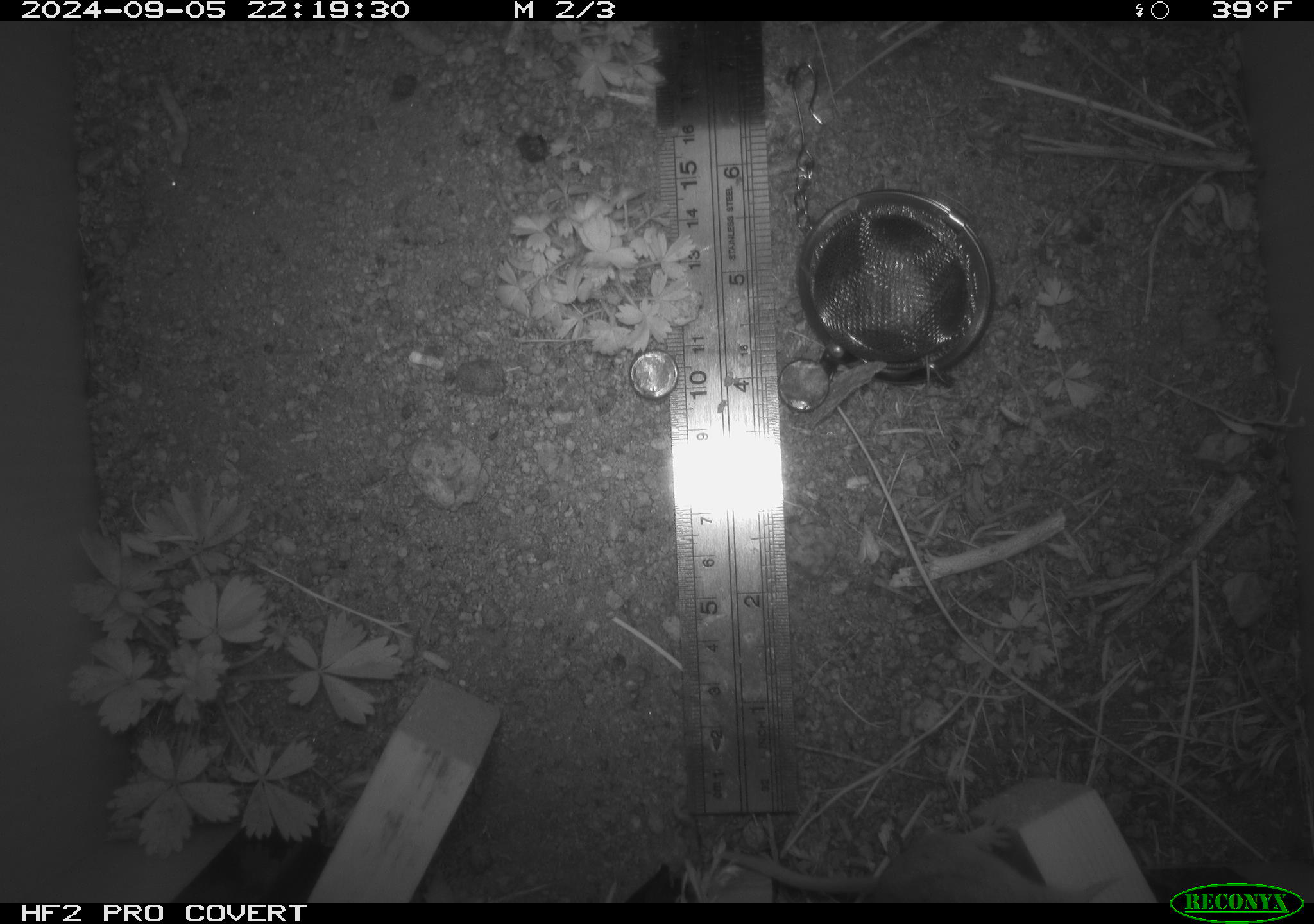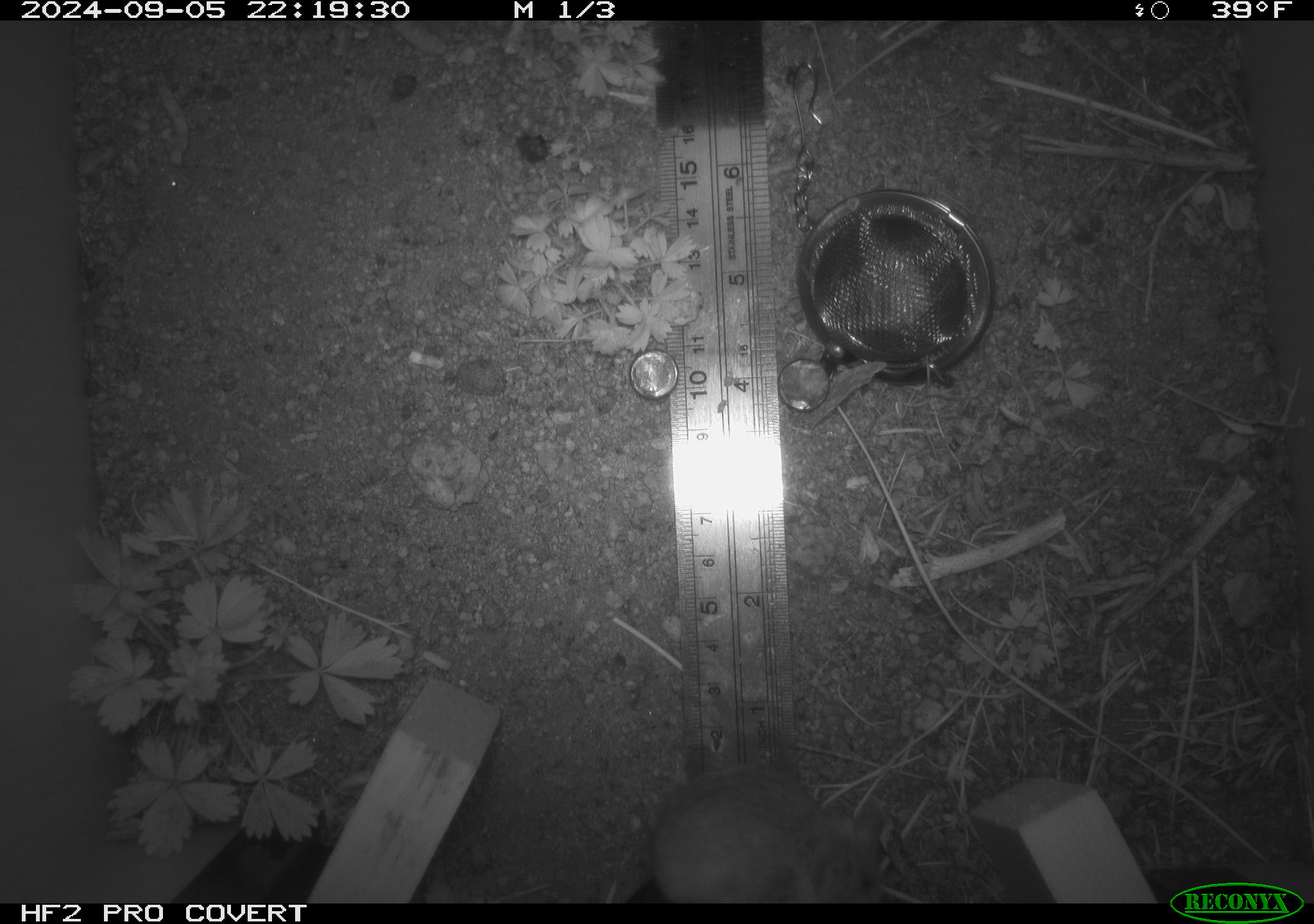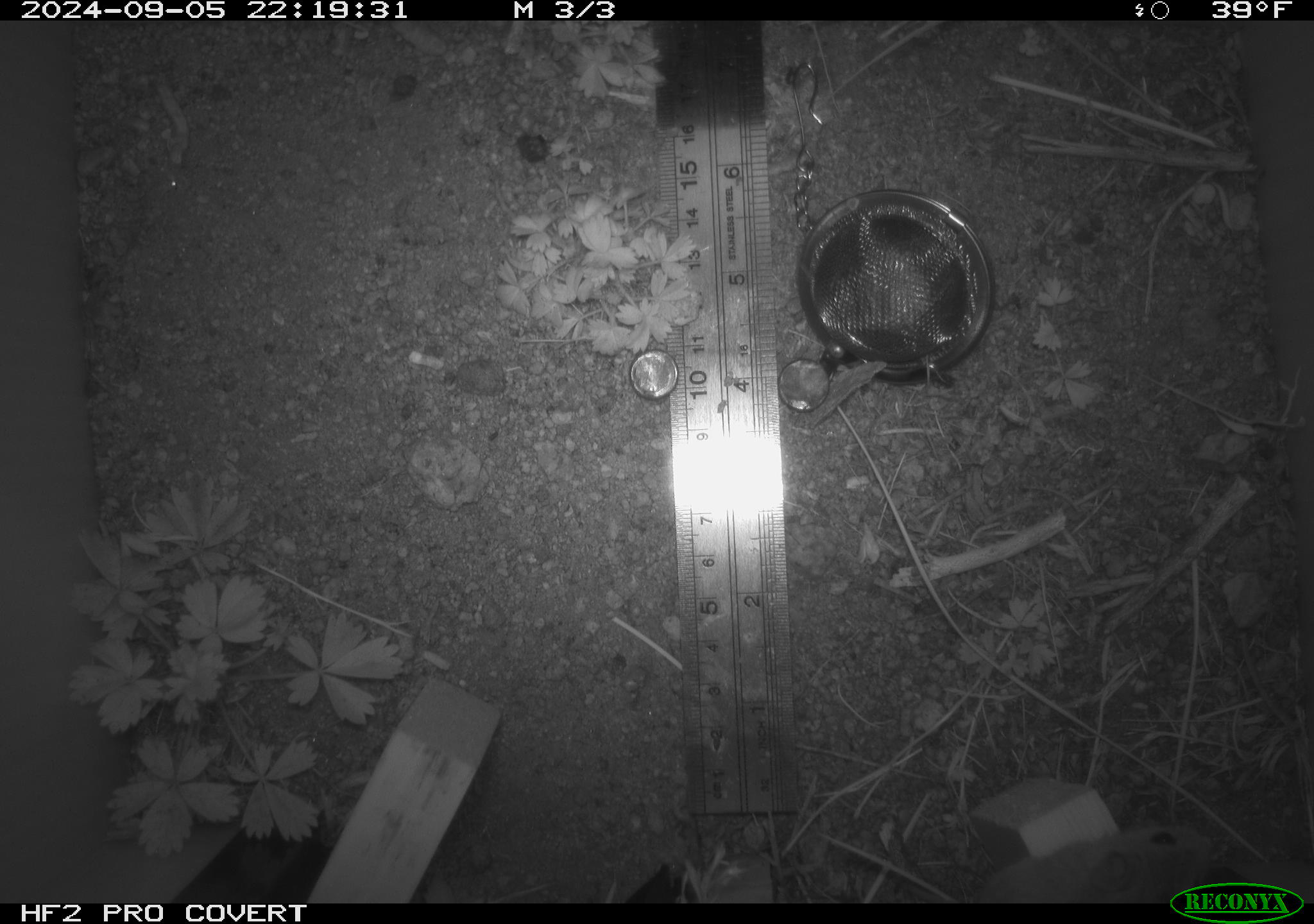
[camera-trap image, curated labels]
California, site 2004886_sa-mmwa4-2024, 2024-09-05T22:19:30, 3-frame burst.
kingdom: Animalia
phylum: Chordata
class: Mammalia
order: Rodentia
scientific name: Rodentia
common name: mouse species